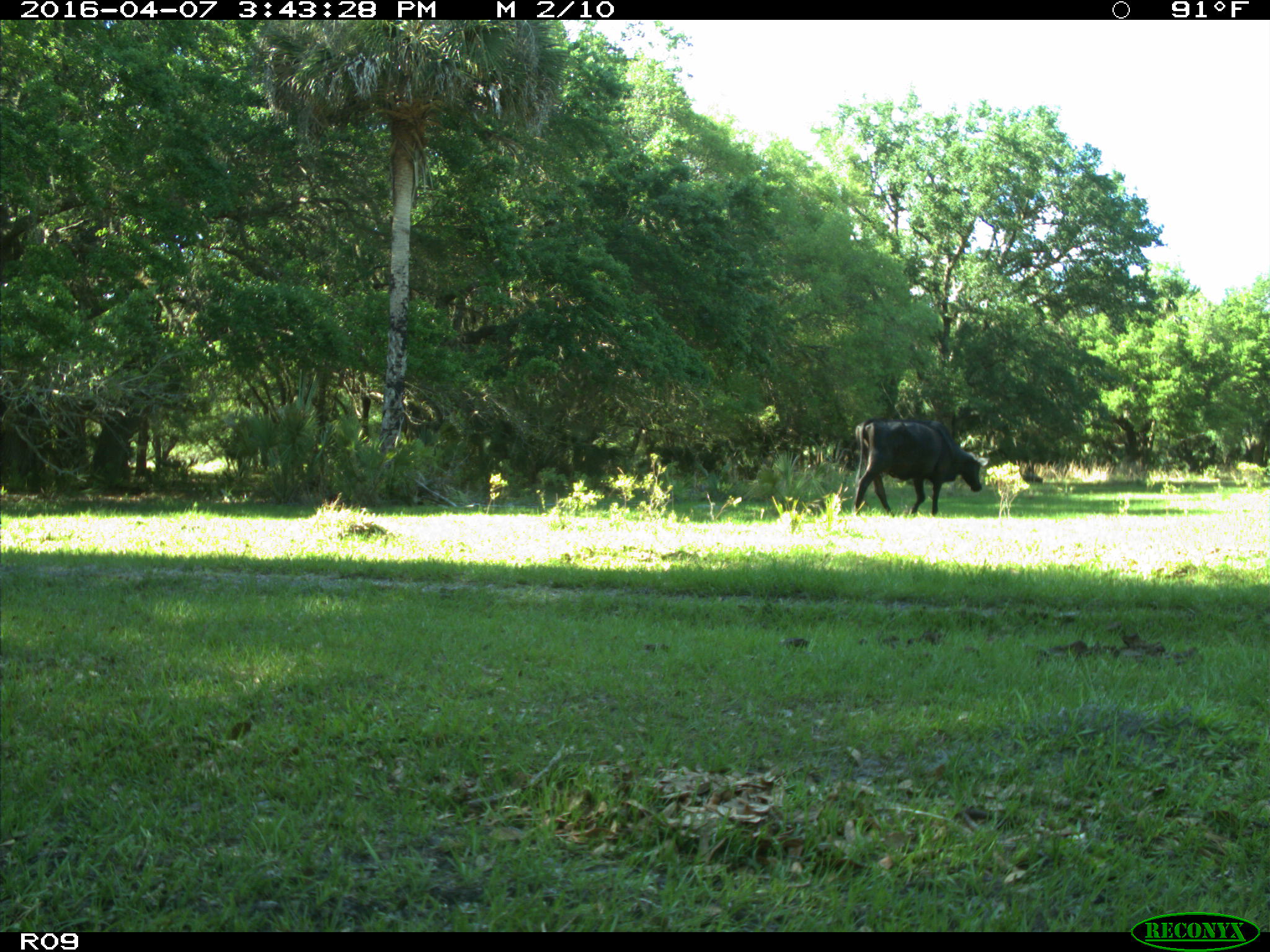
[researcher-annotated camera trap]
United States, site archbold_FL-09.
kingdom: Animalia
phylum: Chordata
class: Mammalia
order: Artiodactyla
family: Bovidae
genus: Bos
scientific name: Bos taurus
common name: domestic cow